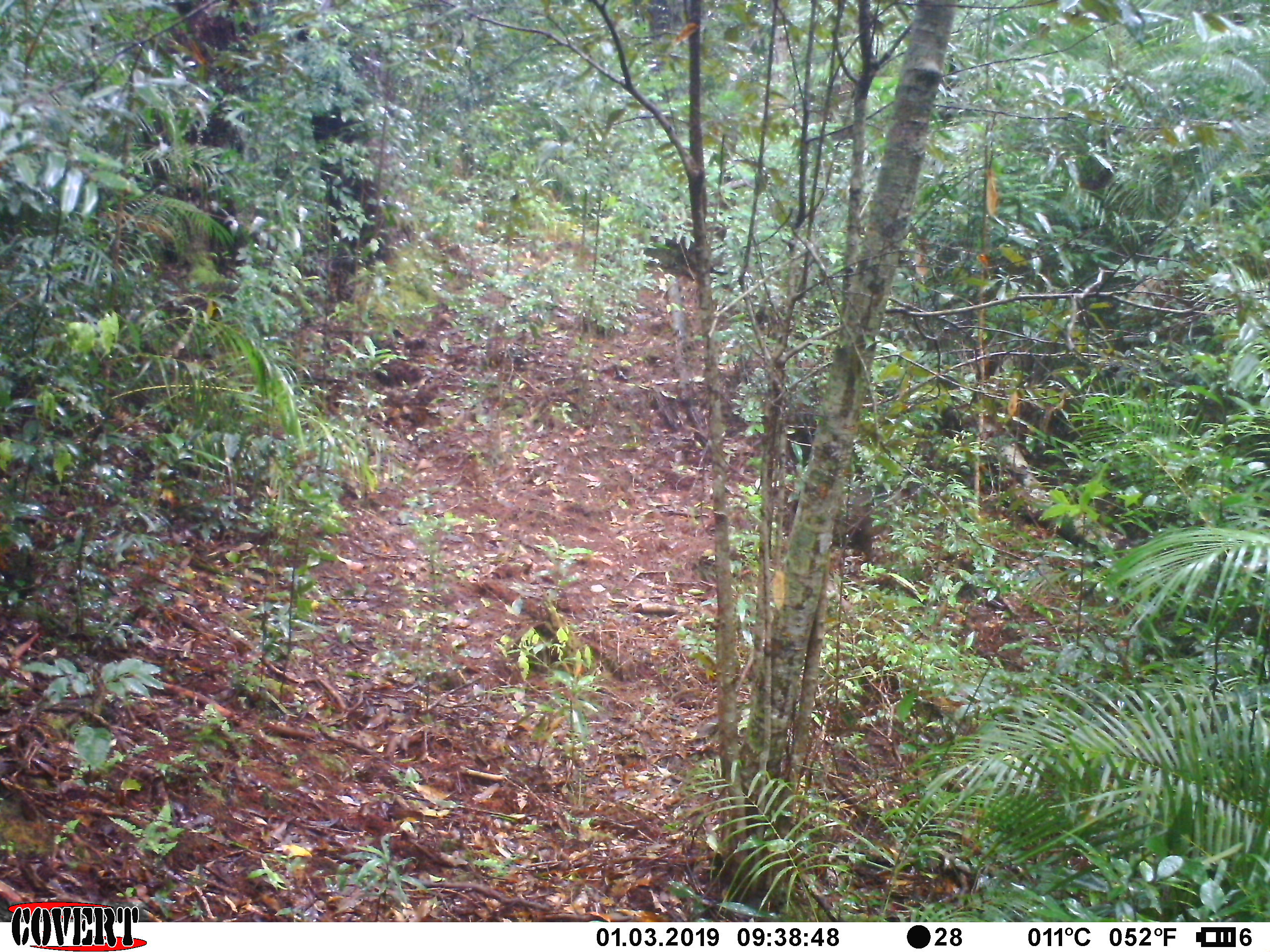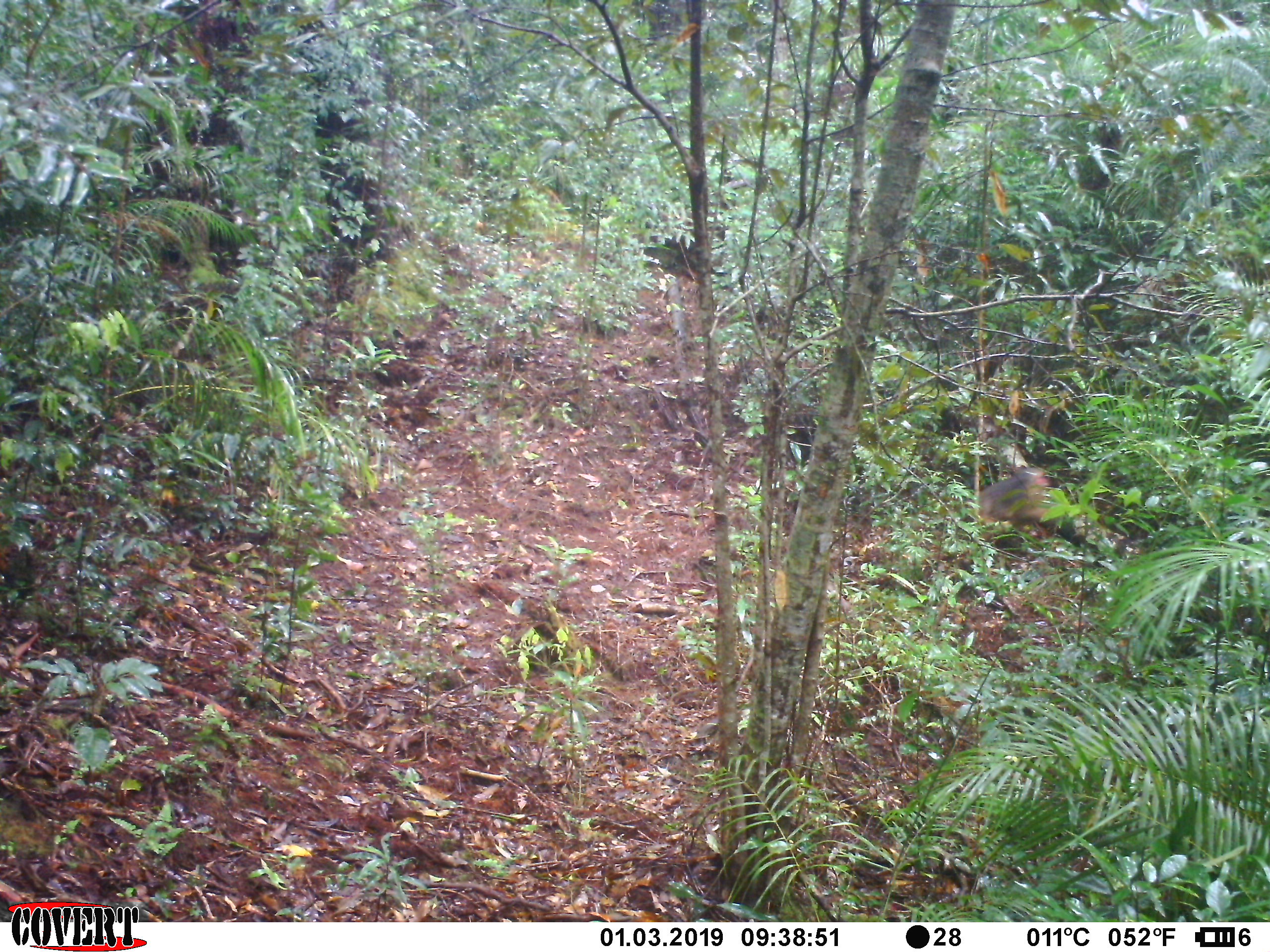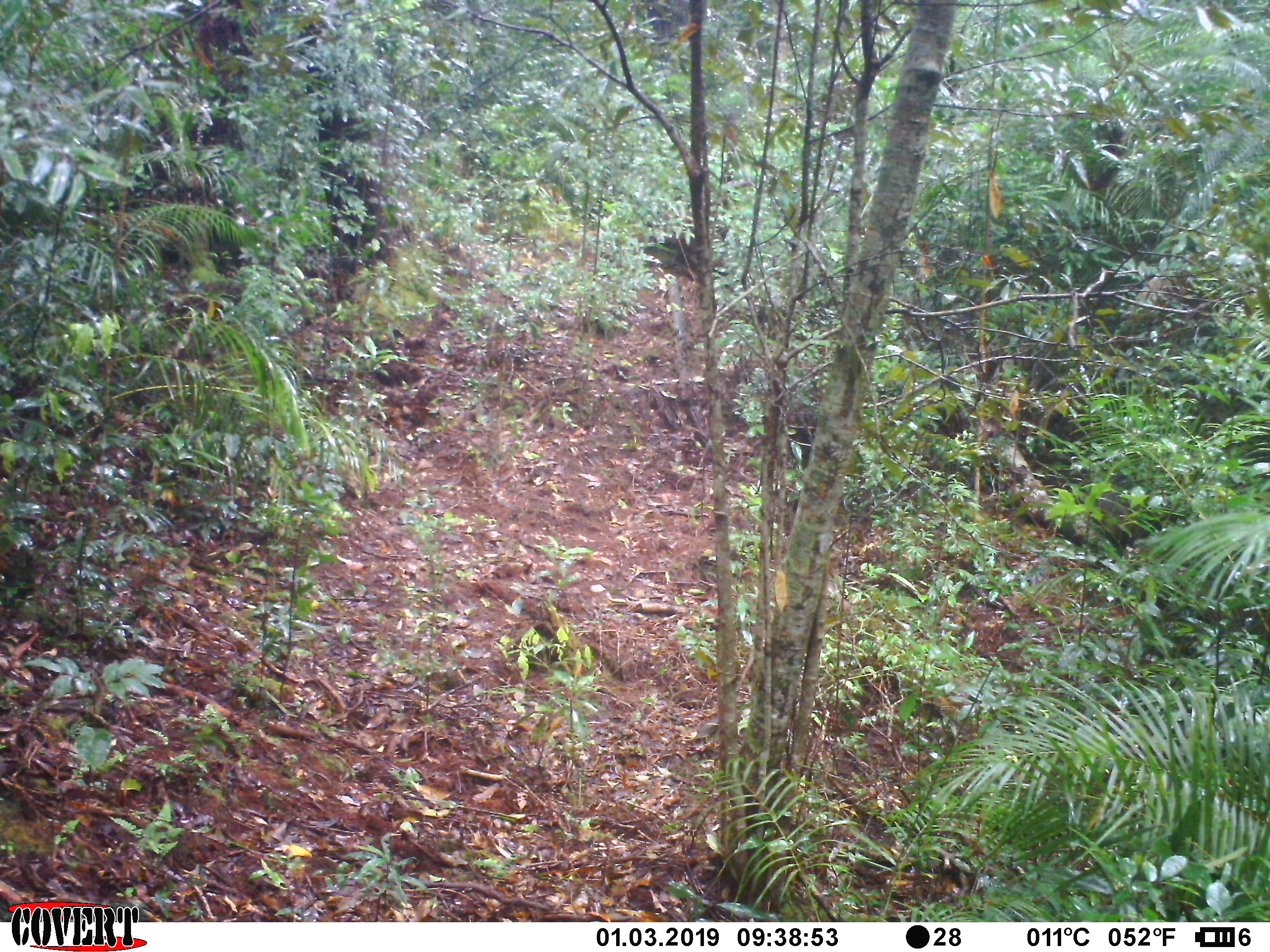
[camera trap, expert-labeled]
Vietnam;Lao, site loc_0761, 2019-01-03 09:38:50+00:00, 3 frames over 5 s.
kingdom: Animalia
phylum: Chordata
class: Mammalia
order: Primates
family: Cercopithecidae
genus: Macaca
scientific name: Macaca arctoides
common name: stump-tailed macaque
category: stump tailed macaque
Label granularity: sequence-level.